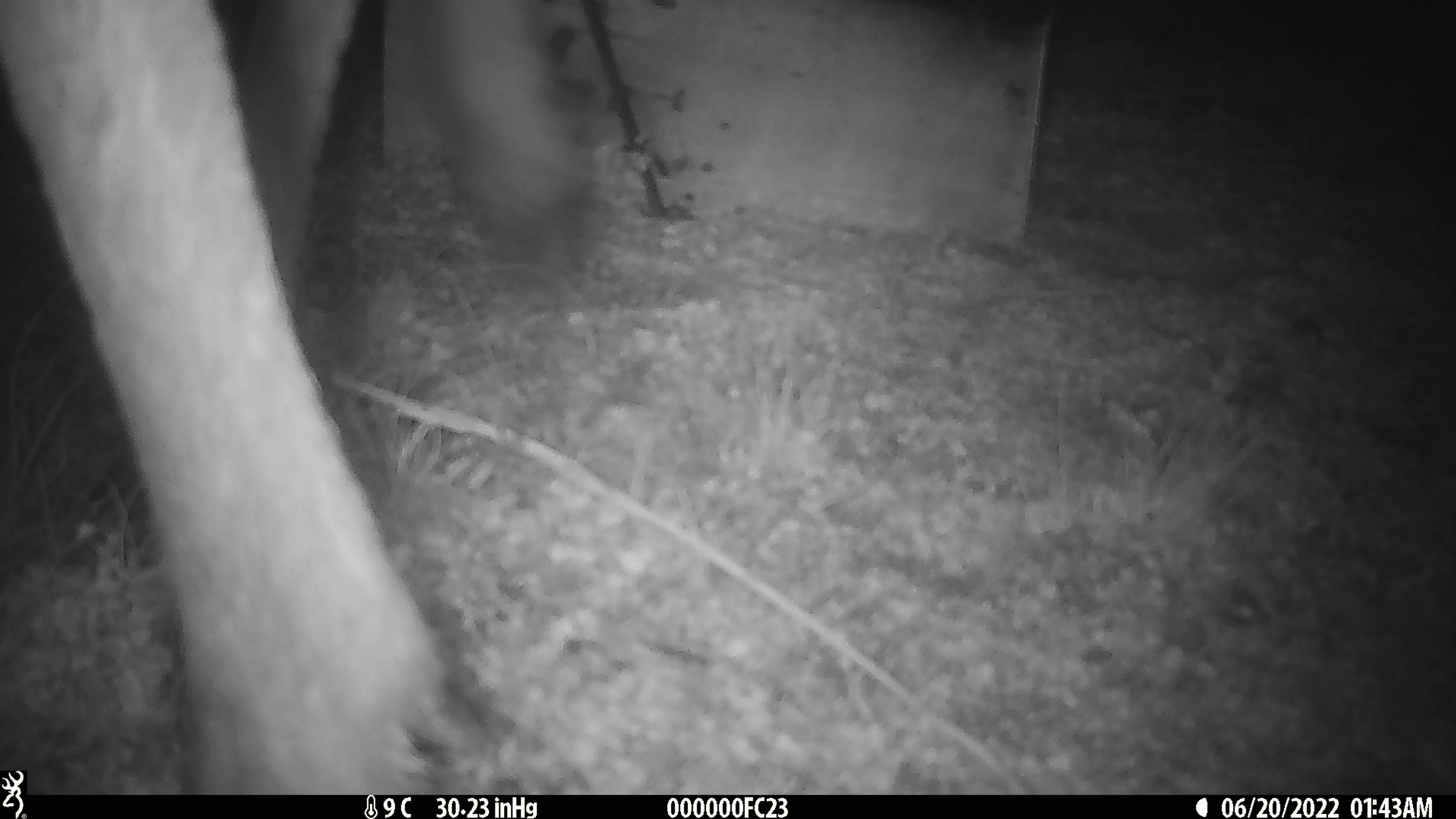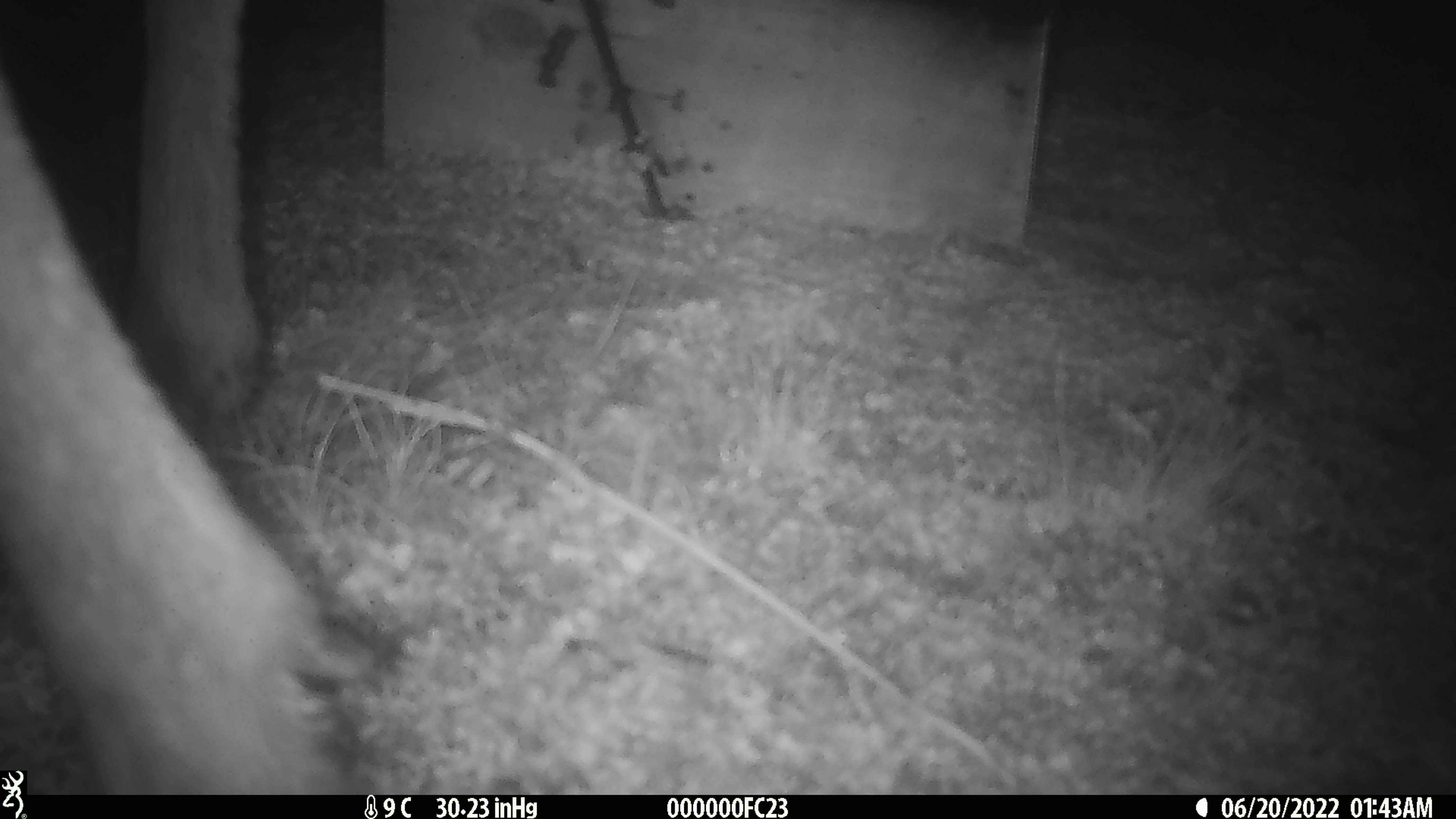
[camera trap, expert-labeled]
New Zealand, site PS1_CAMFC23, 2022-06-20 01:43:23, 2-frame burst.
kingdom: Animalia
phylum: Chordata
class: Mammalia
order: Artiodactyla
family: Cervidae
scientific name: Cervidae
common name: deer